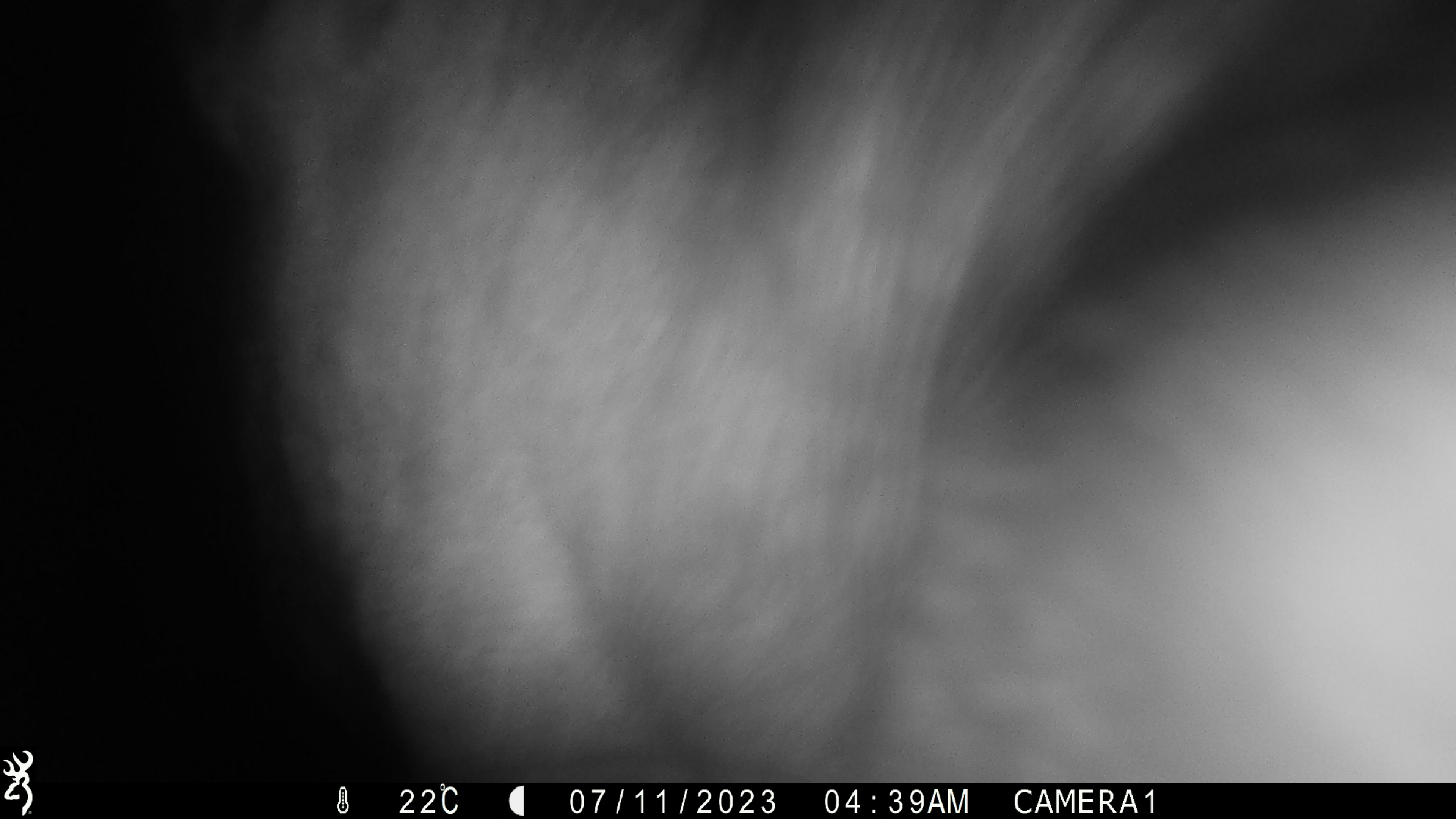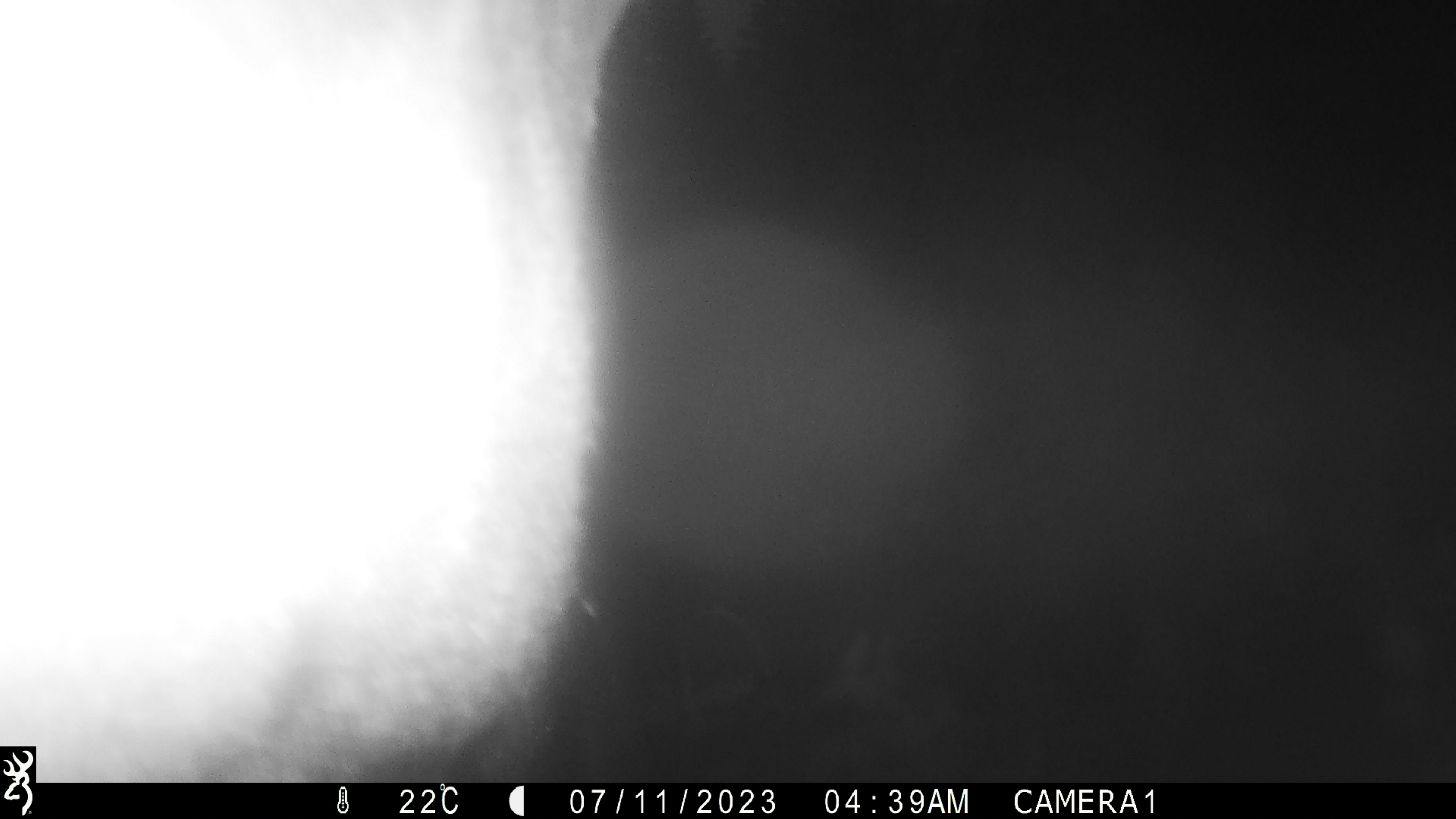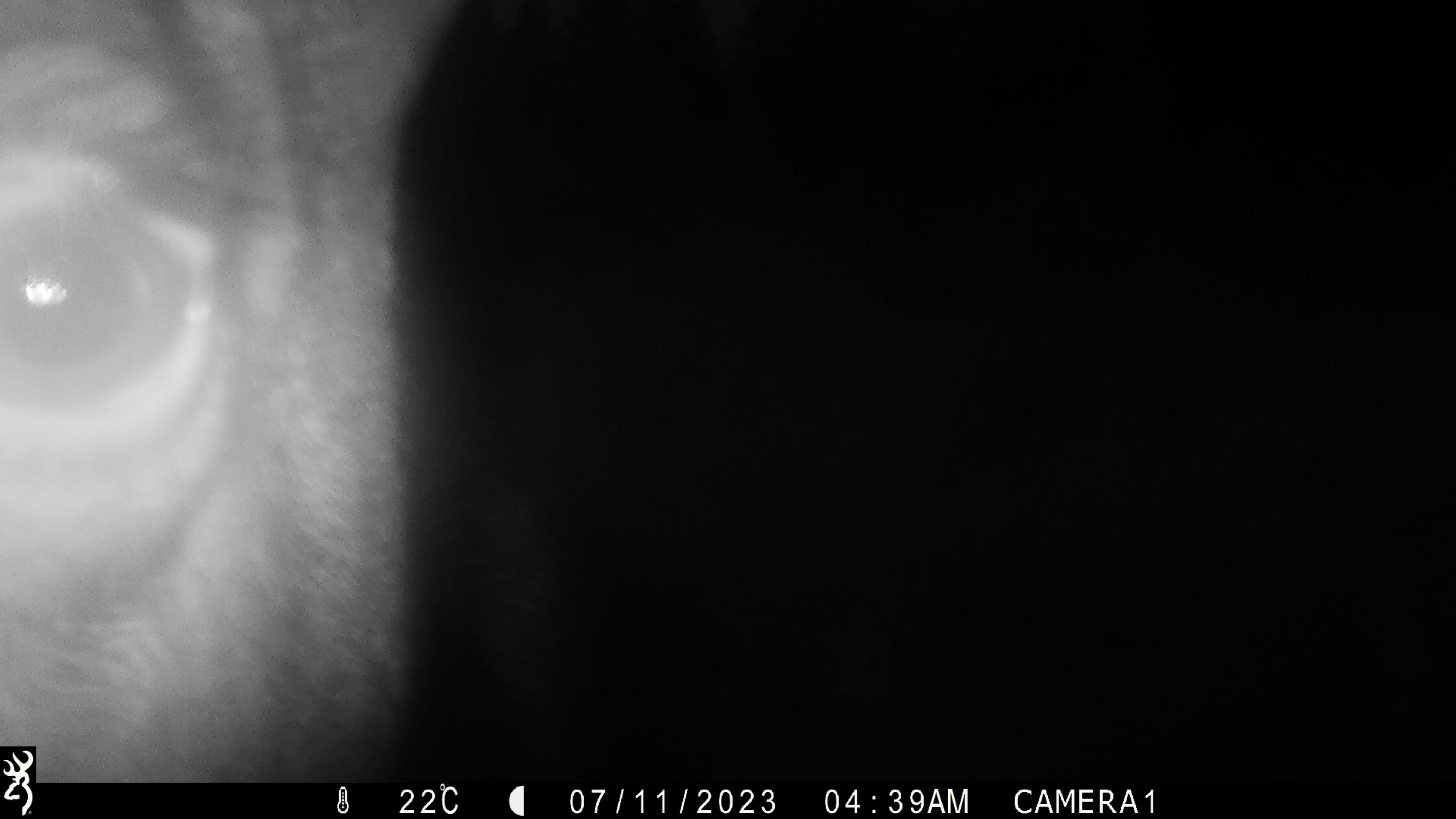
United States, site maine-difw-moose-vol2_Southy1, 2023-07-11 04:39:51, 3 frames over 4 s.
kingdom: Animalia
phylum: Chordata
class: Mammalia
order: Artiodactyla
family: Cervidae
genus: Alces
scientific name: Alces alces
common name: moose